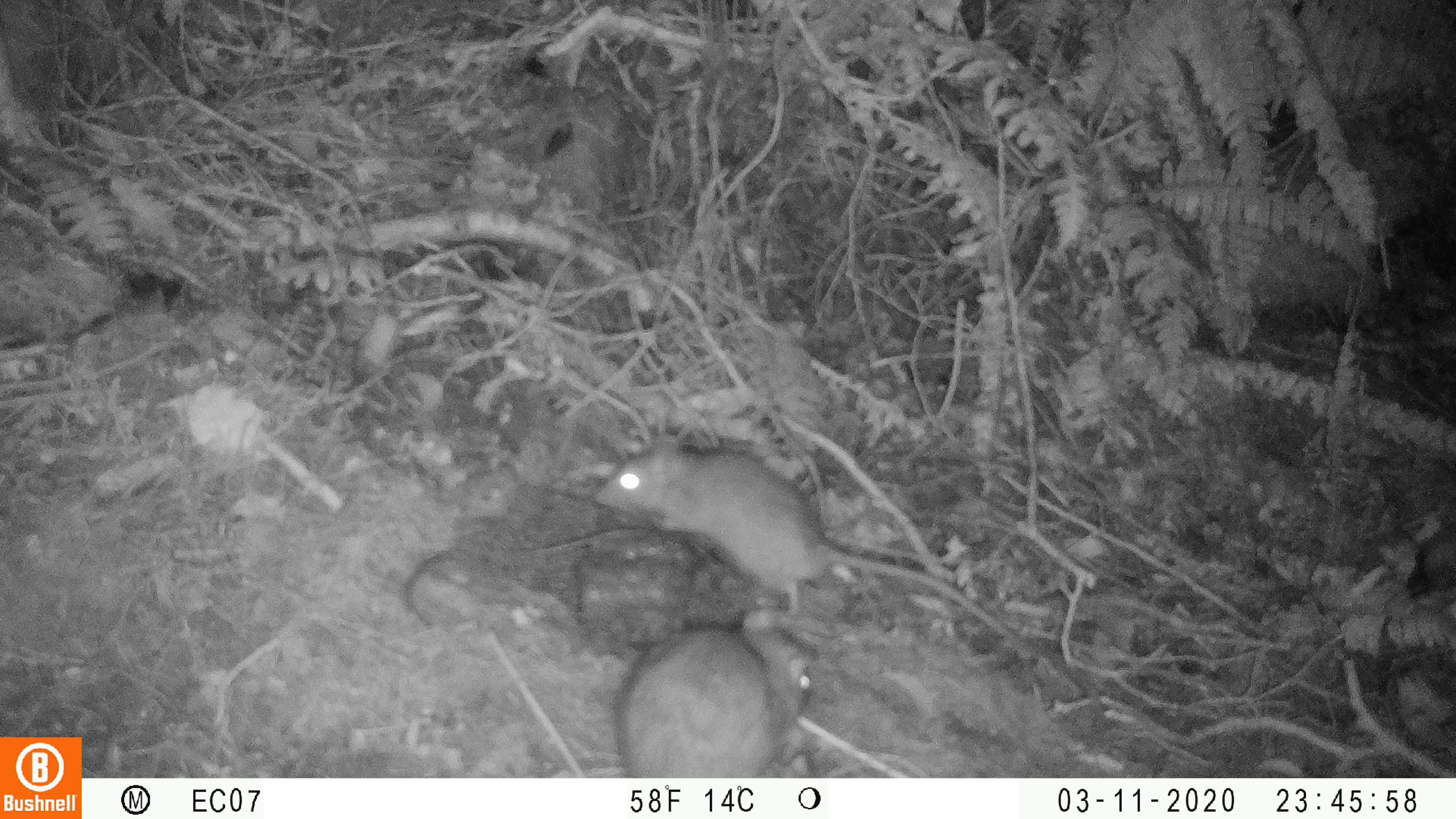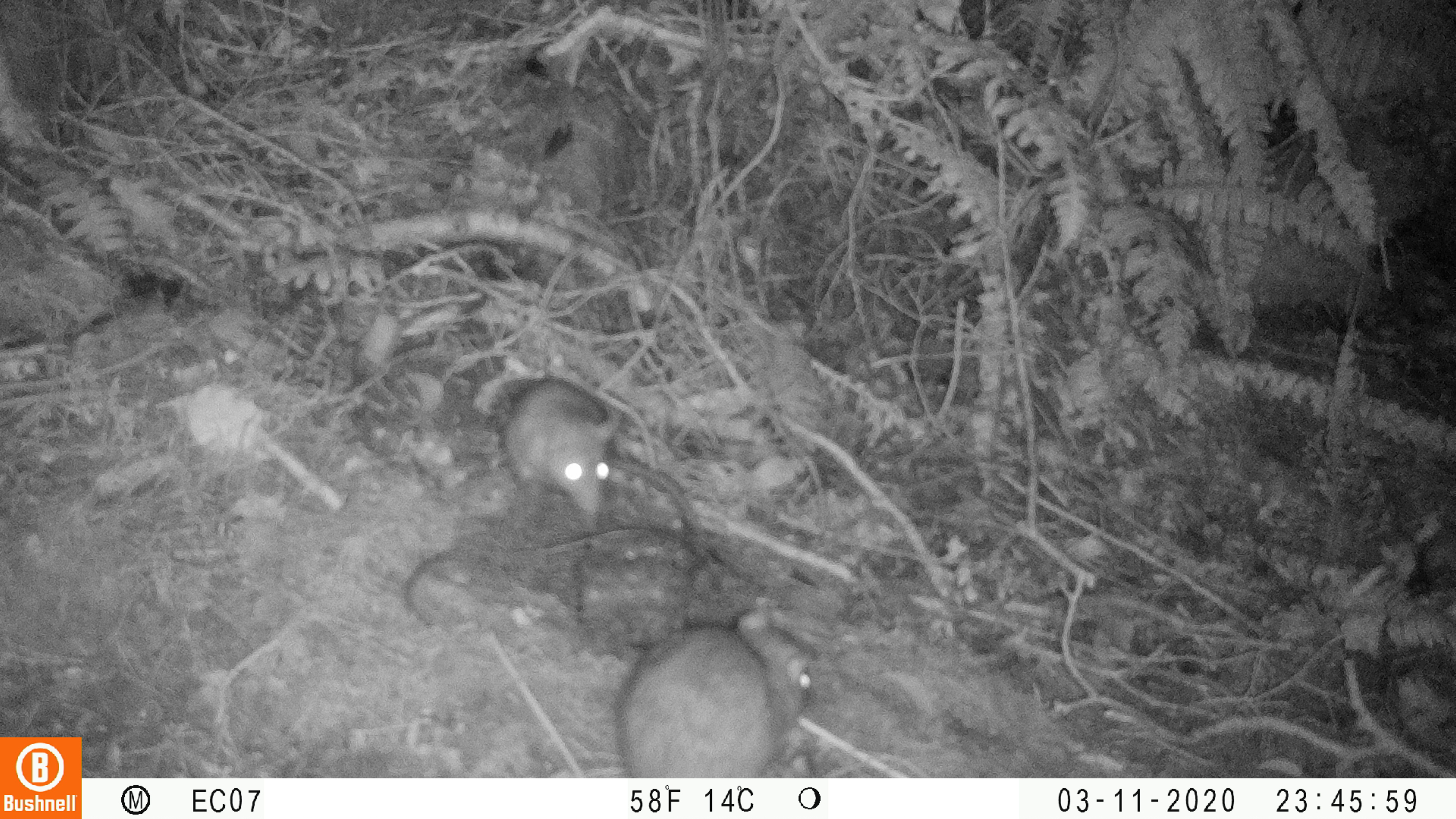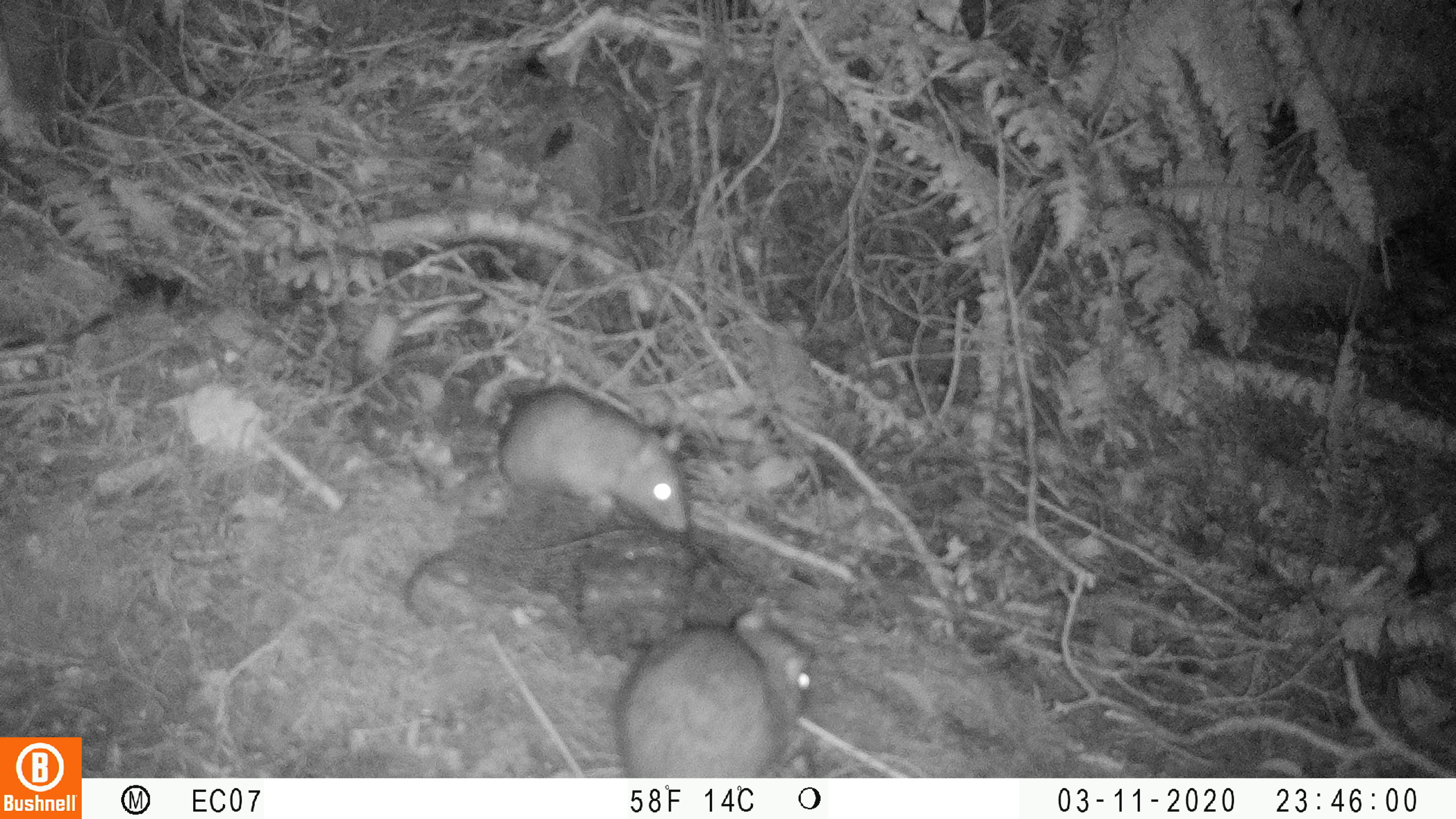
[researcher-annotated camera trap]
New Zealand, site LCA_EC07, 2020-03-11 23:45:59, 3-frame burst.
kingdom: Animalia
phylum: Chordata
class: Mammalia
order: Rodentia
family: Muridae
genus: Rattus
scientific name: Rattus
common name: rat